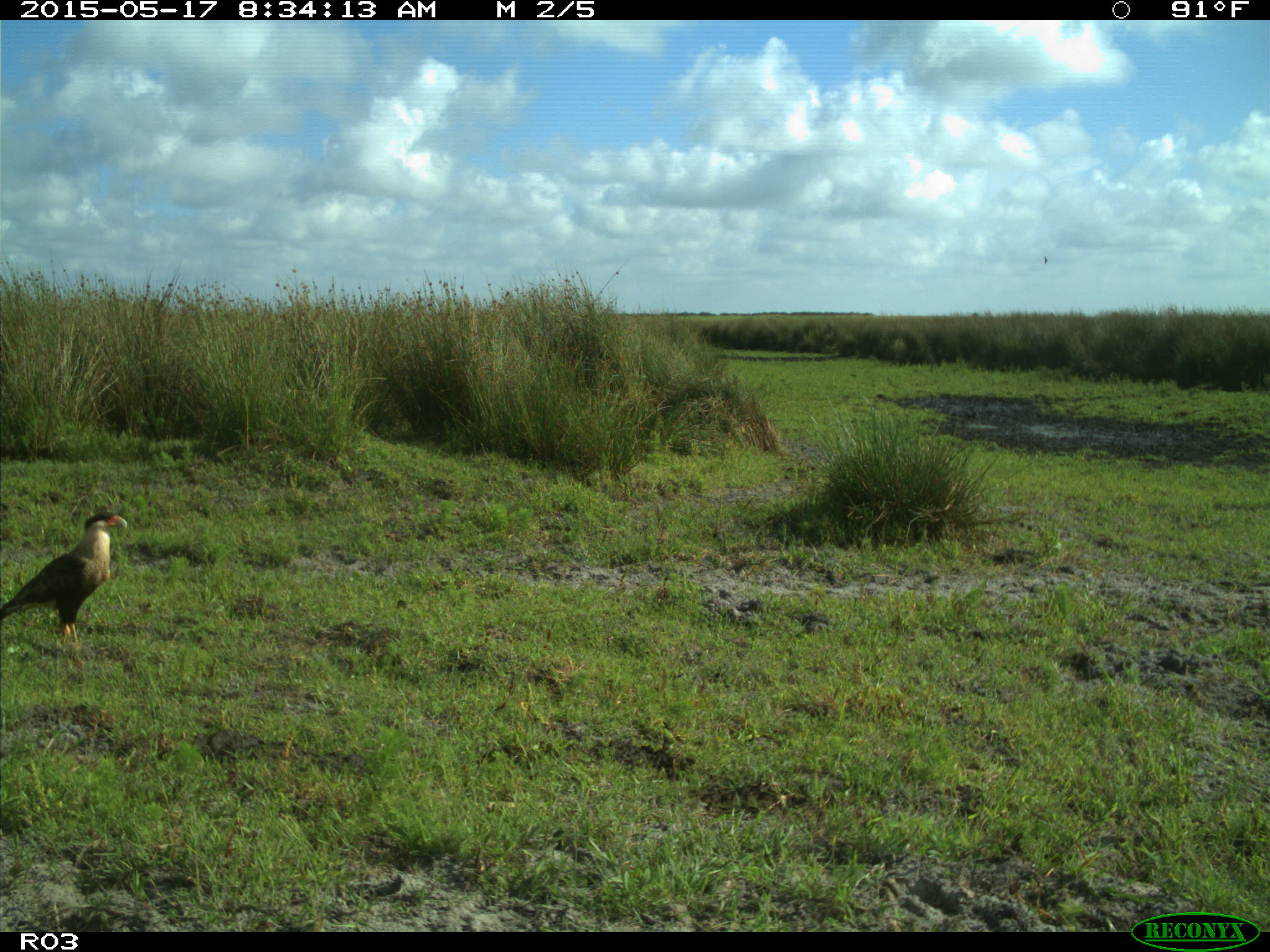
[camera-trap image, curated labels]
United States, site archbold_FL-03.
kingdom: Animalia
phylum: Chordata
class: Aves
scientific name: Aves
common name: birds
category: unidentified bird